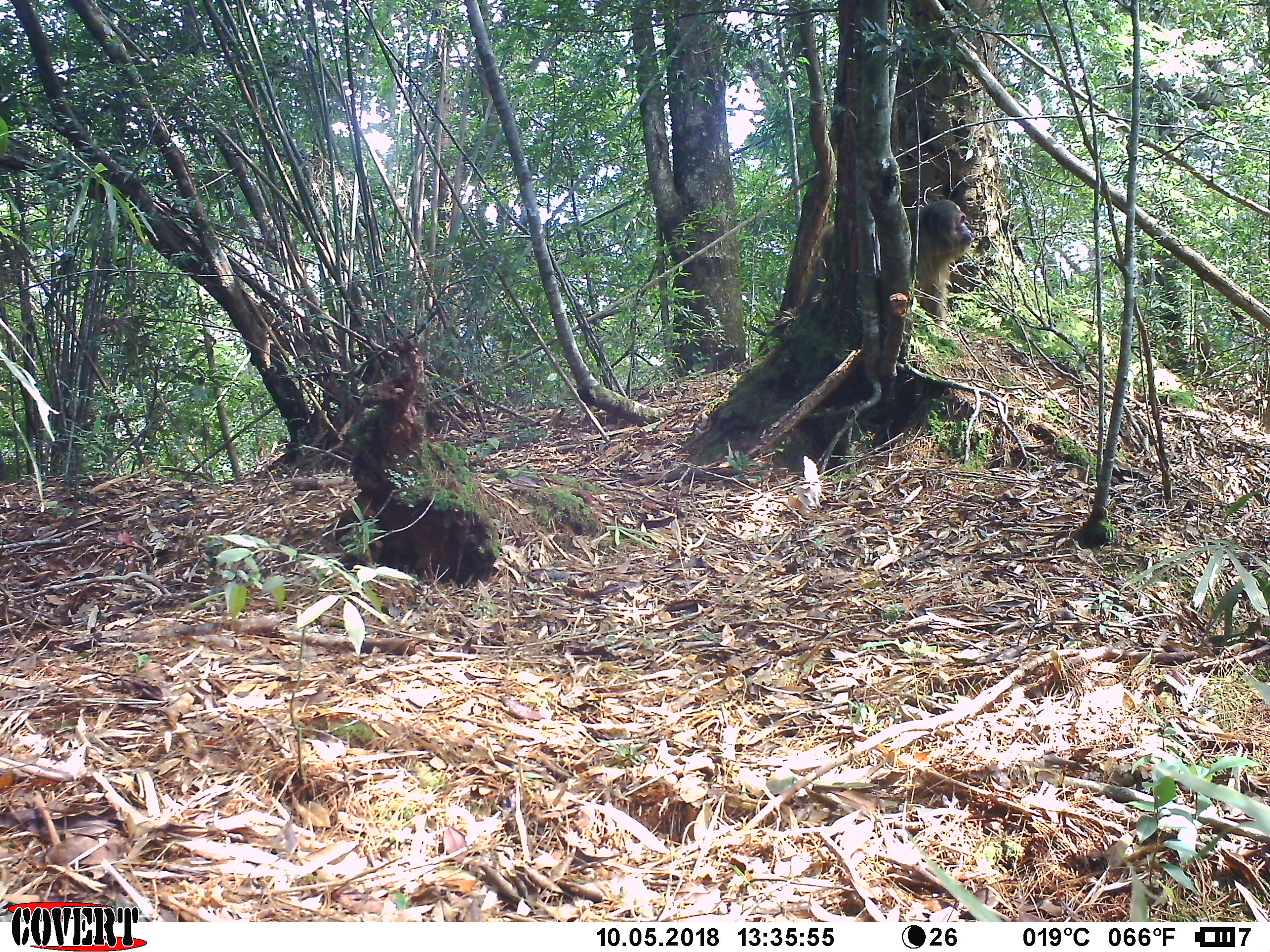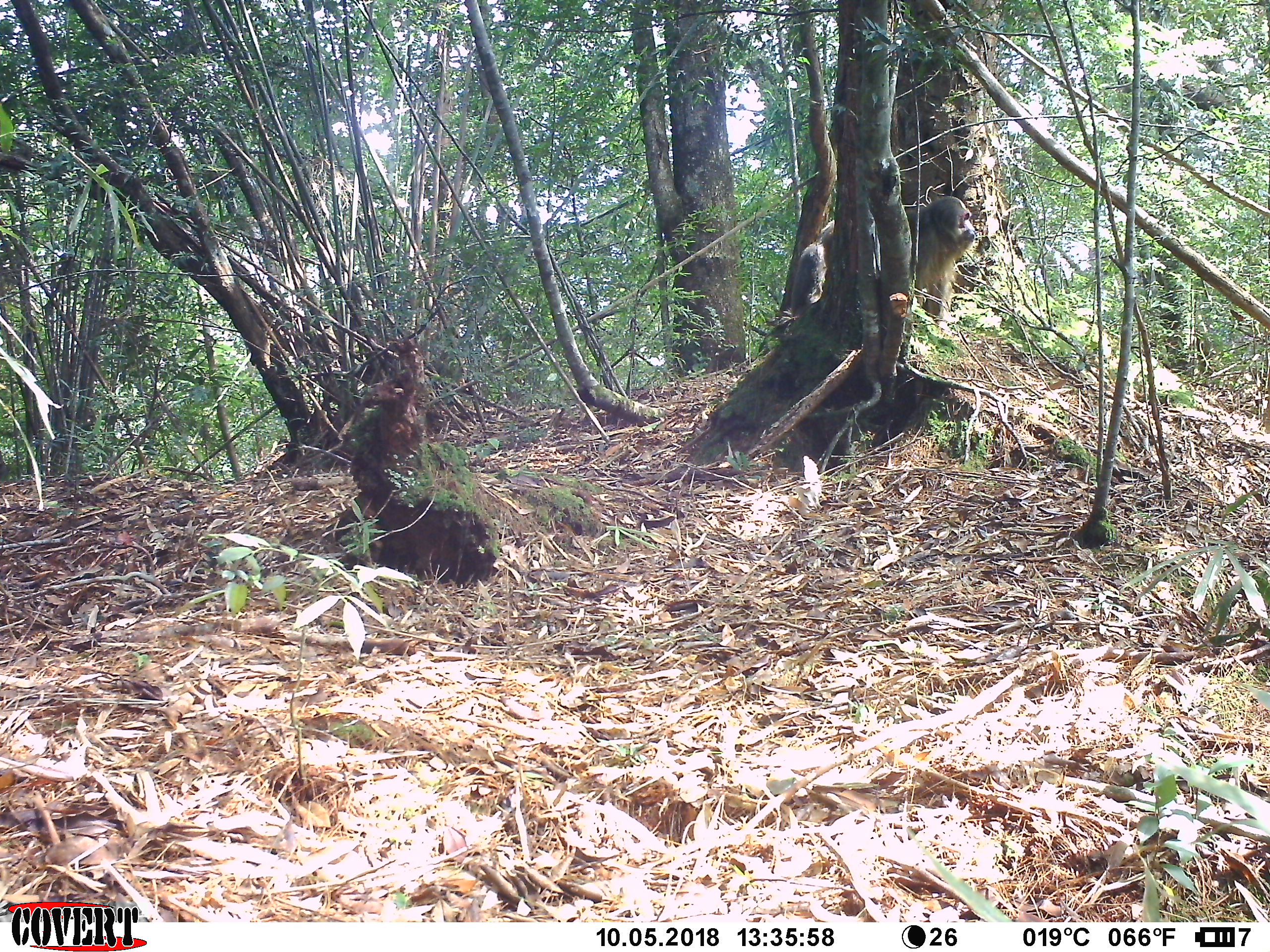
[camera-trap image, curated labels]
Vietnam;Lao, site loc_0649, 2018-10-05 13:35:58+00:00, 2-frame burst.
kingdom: Animalia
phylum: Chordata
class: Mammalia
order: Primates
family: Cercopithecidae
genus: Macaca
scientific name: Macaca arctoides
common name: stump-tailed macaque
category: stump tailed macaque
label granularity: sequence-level